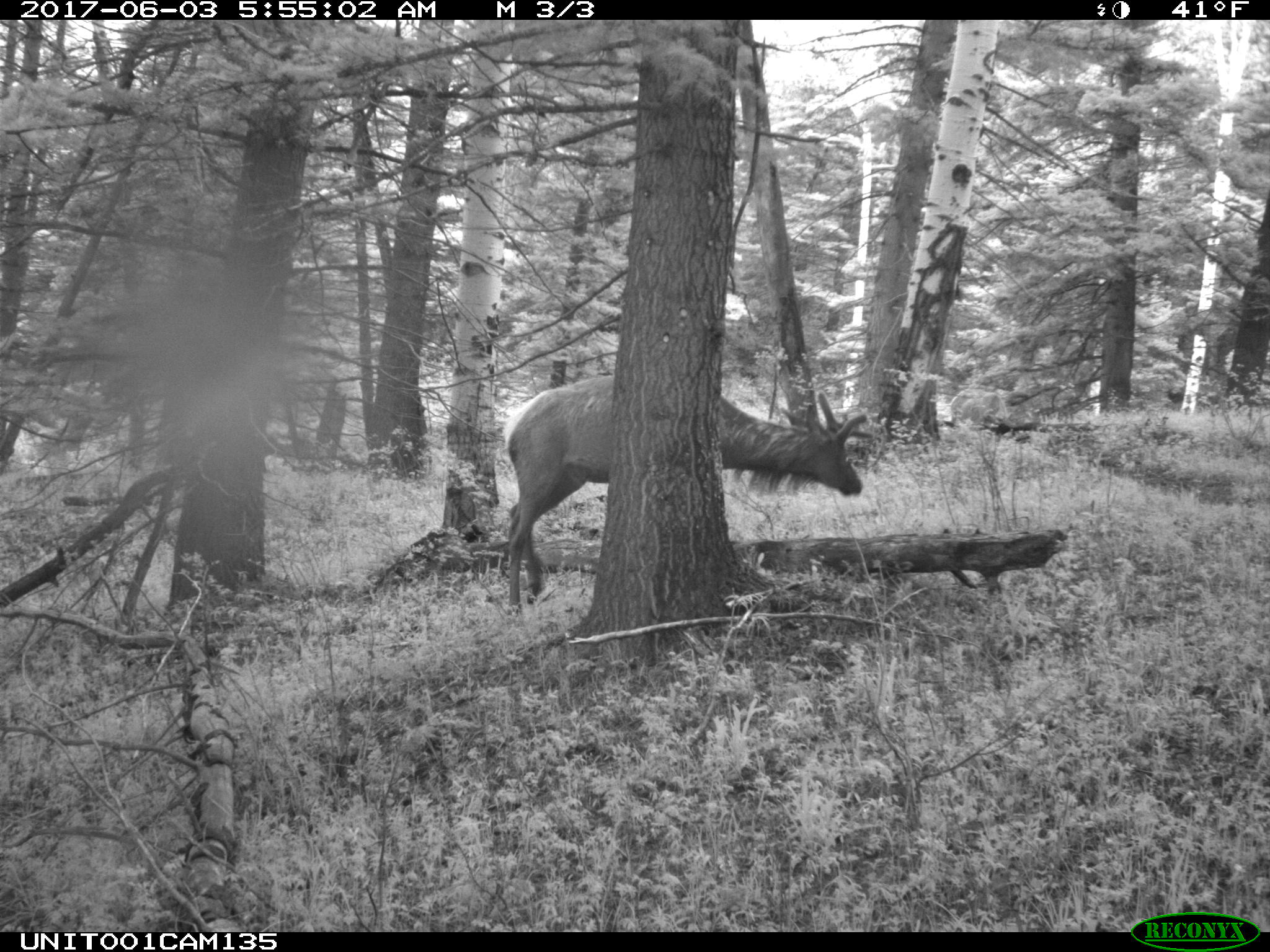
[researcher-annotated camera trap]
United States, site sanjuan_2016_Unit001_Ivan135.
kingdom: Animalia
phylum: Chordata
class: Mammalia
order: Artiodactyla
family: Cervidae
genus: Cervus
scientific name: Cervus elaphus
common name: red deer